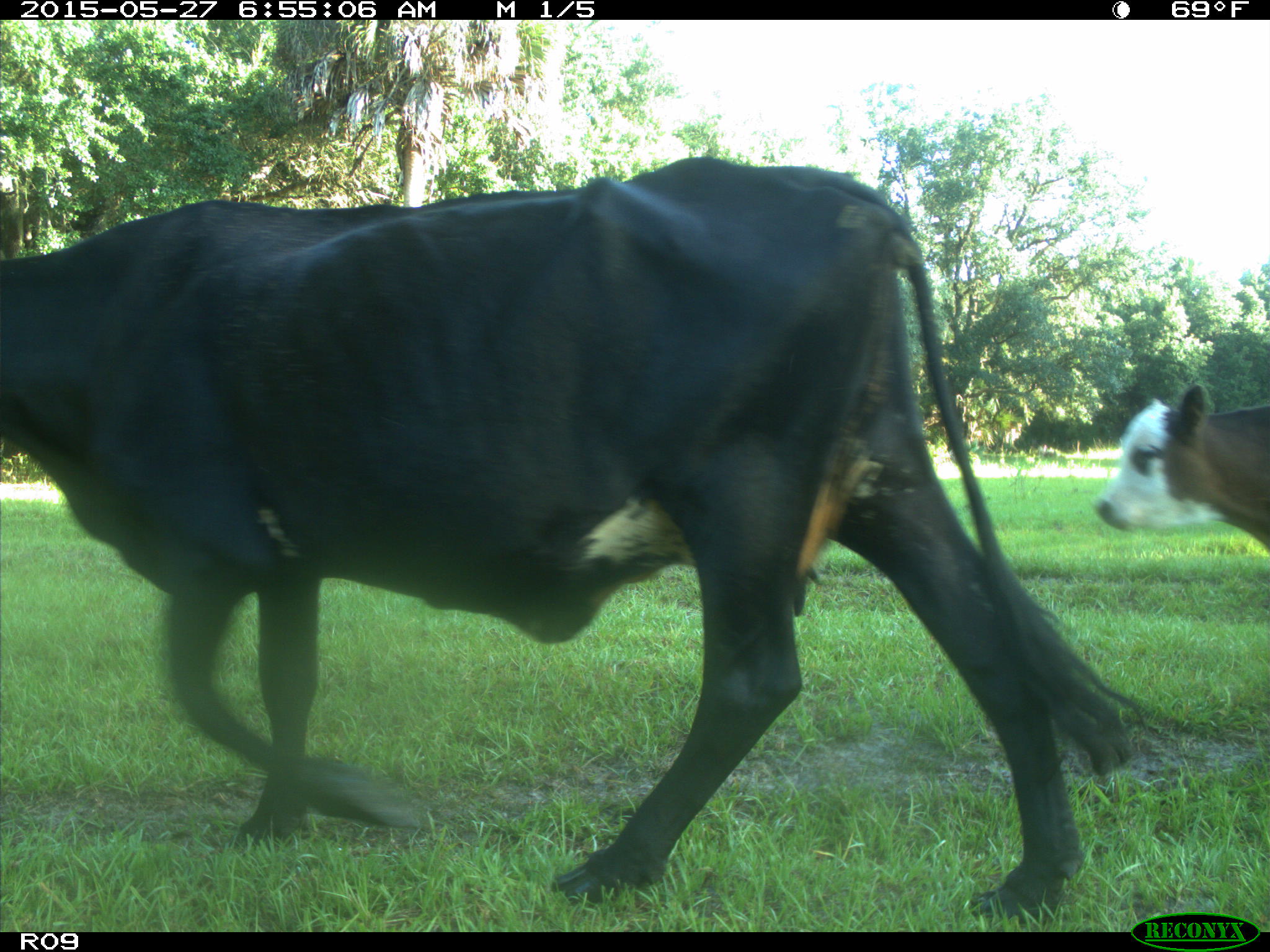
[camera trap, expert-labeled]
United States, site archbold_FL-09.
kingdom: Animalia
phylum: Chordata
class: Mammalia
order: Artiodactyla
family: Bovidae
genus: Bos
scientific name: Bos taurus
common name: domestic cow